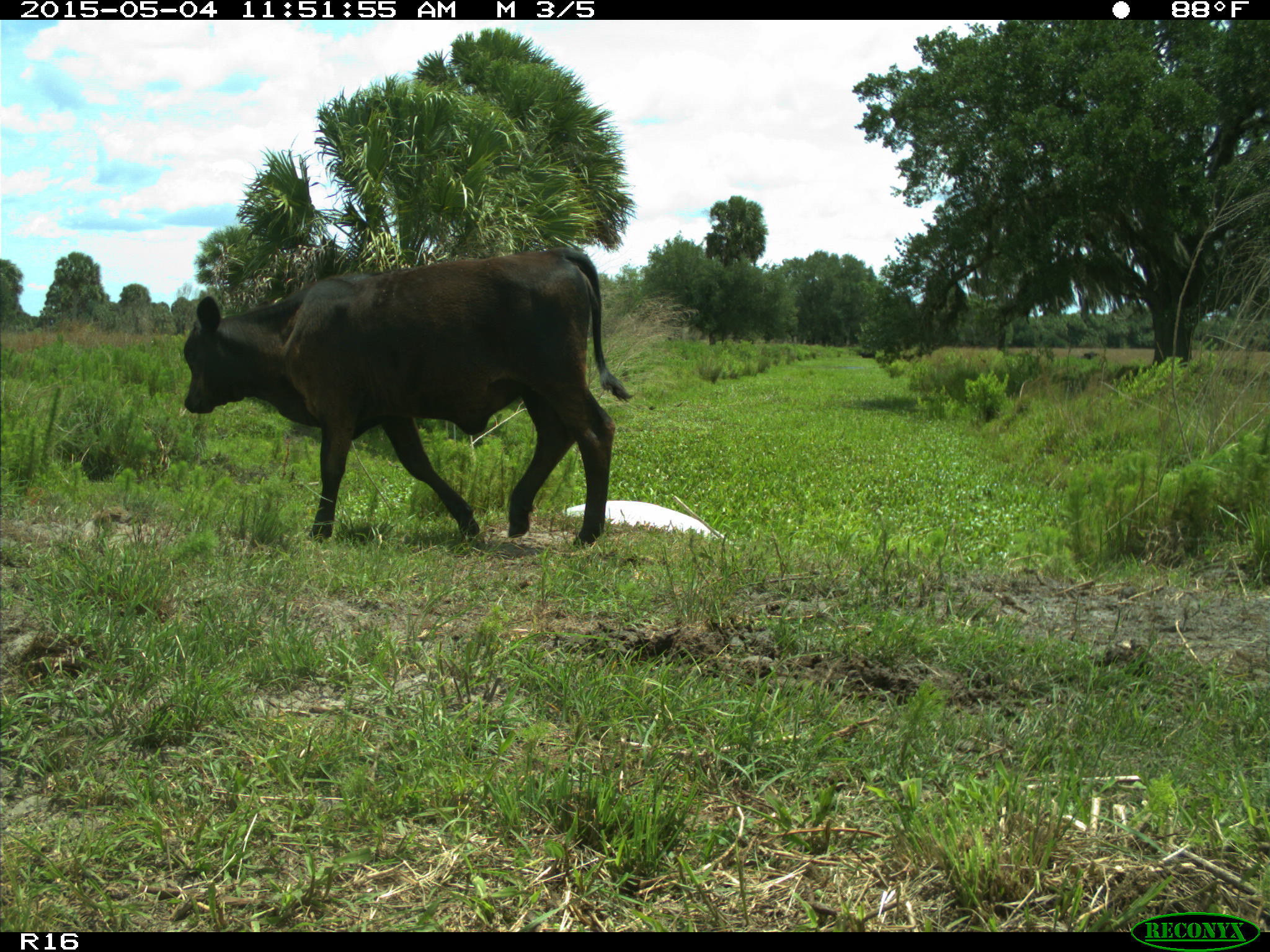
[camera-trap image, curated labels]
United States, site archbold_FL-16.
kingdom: Animalia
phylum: Chordata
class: Mammalia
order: Artiodactyla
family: Bovidae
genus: Bos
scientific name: Bos taurus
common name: domestic cow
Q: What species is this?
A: Bos taurus (domestic cow).